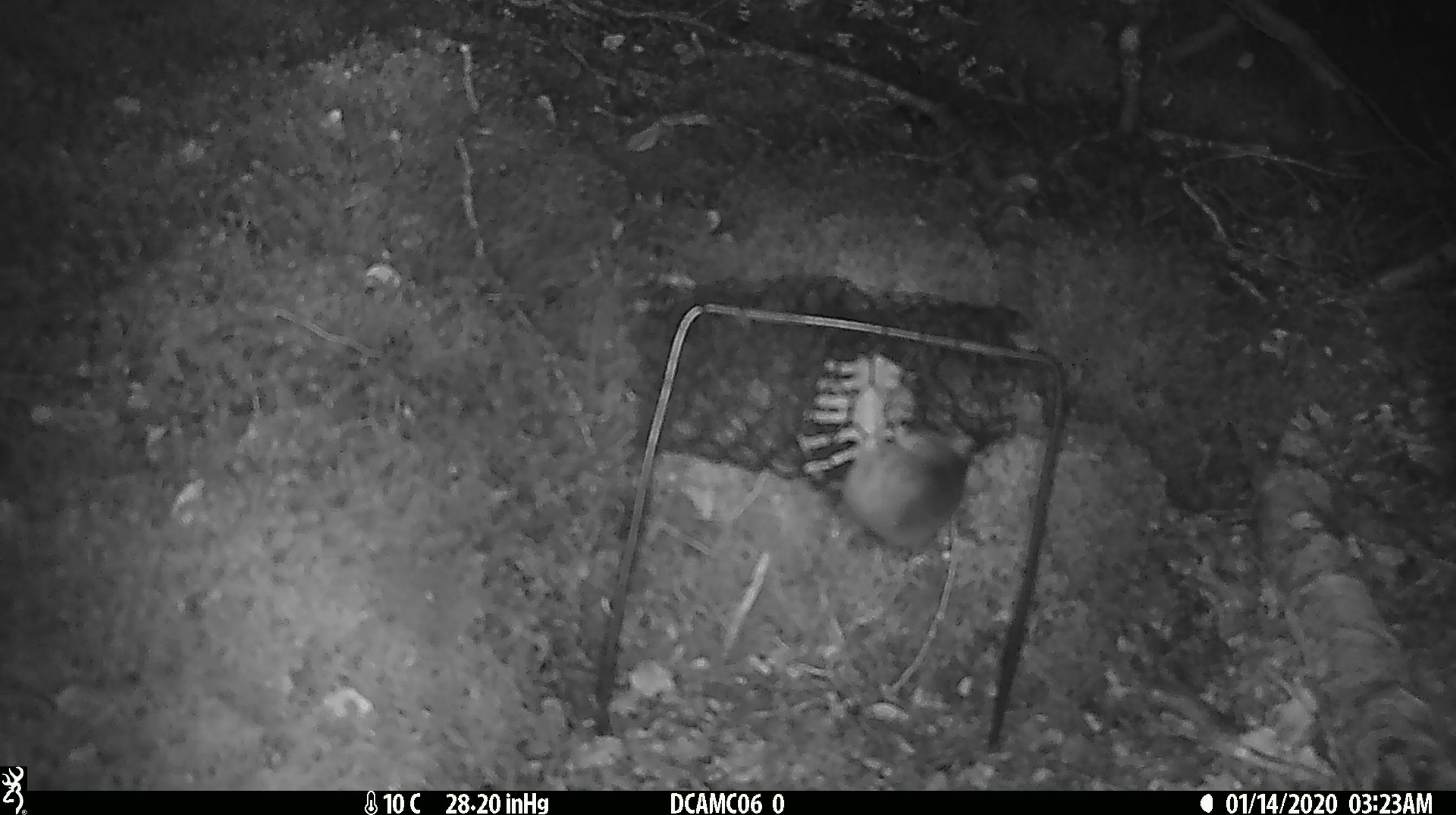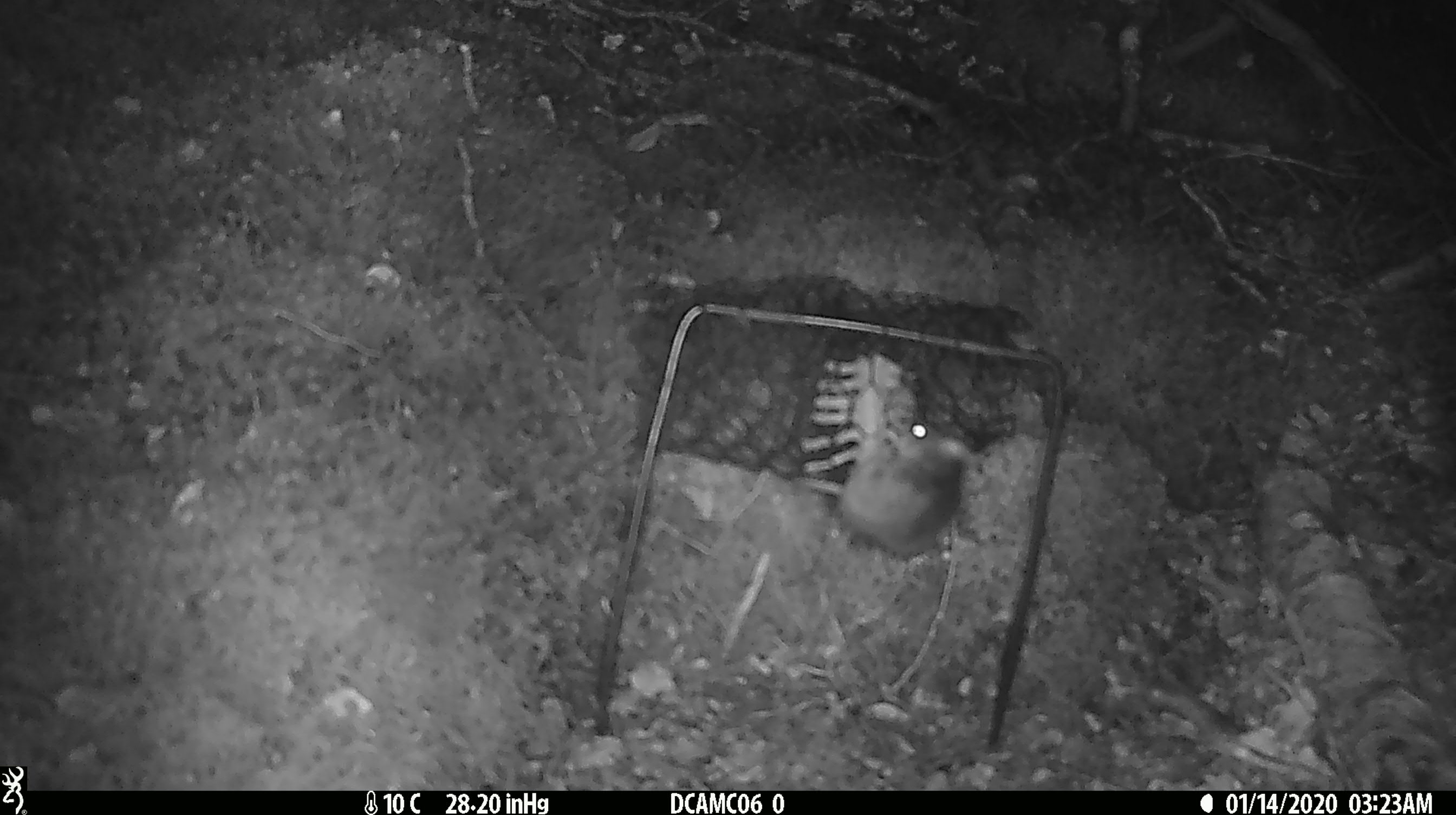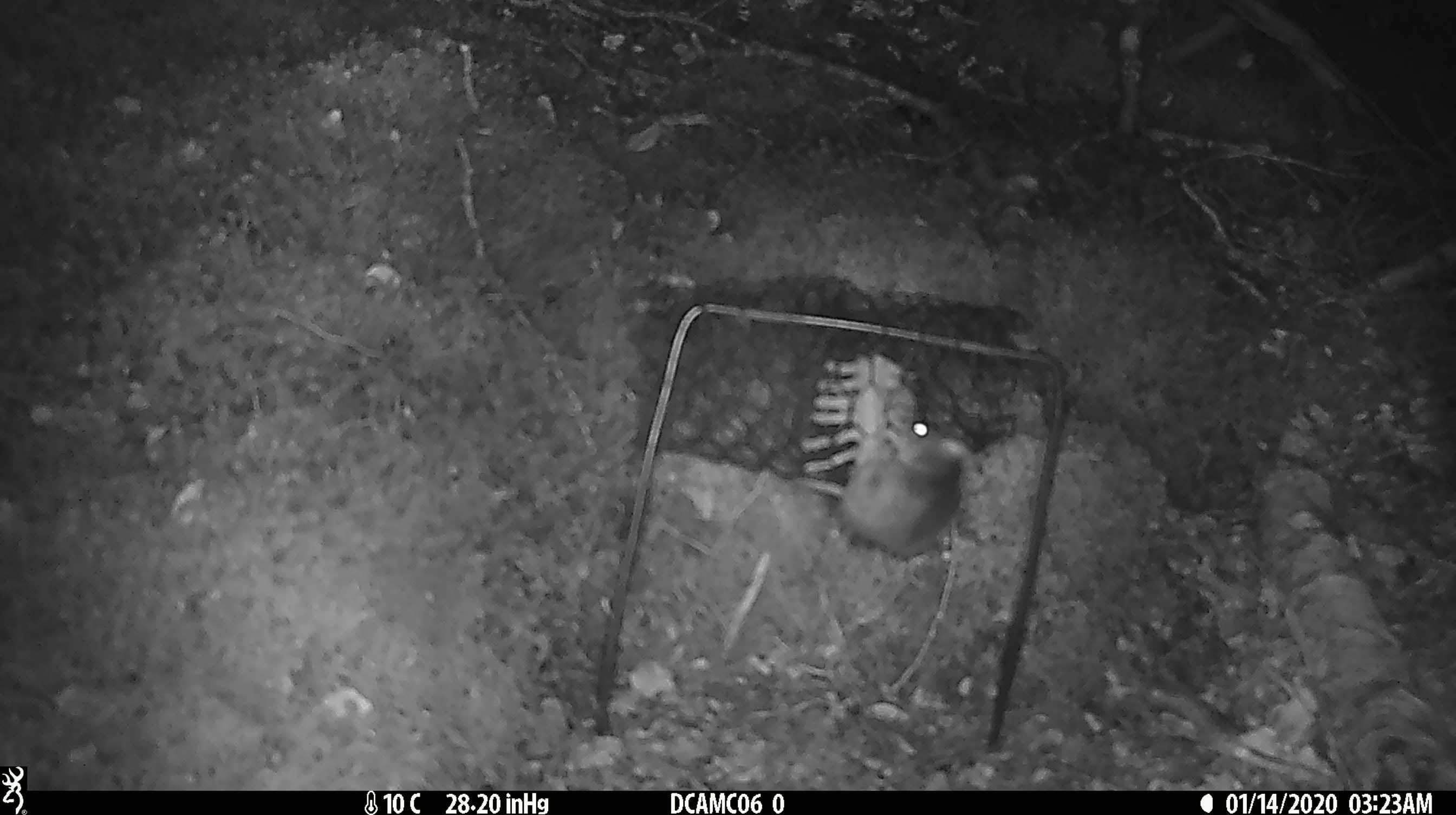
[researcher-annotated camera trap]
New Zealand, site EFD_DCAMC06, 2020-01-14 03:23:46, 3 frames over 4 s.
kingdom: Animalia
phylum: Chordata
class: Mammalia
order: Rodentia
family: Muridae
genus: Mus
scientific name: Mus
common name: mouse